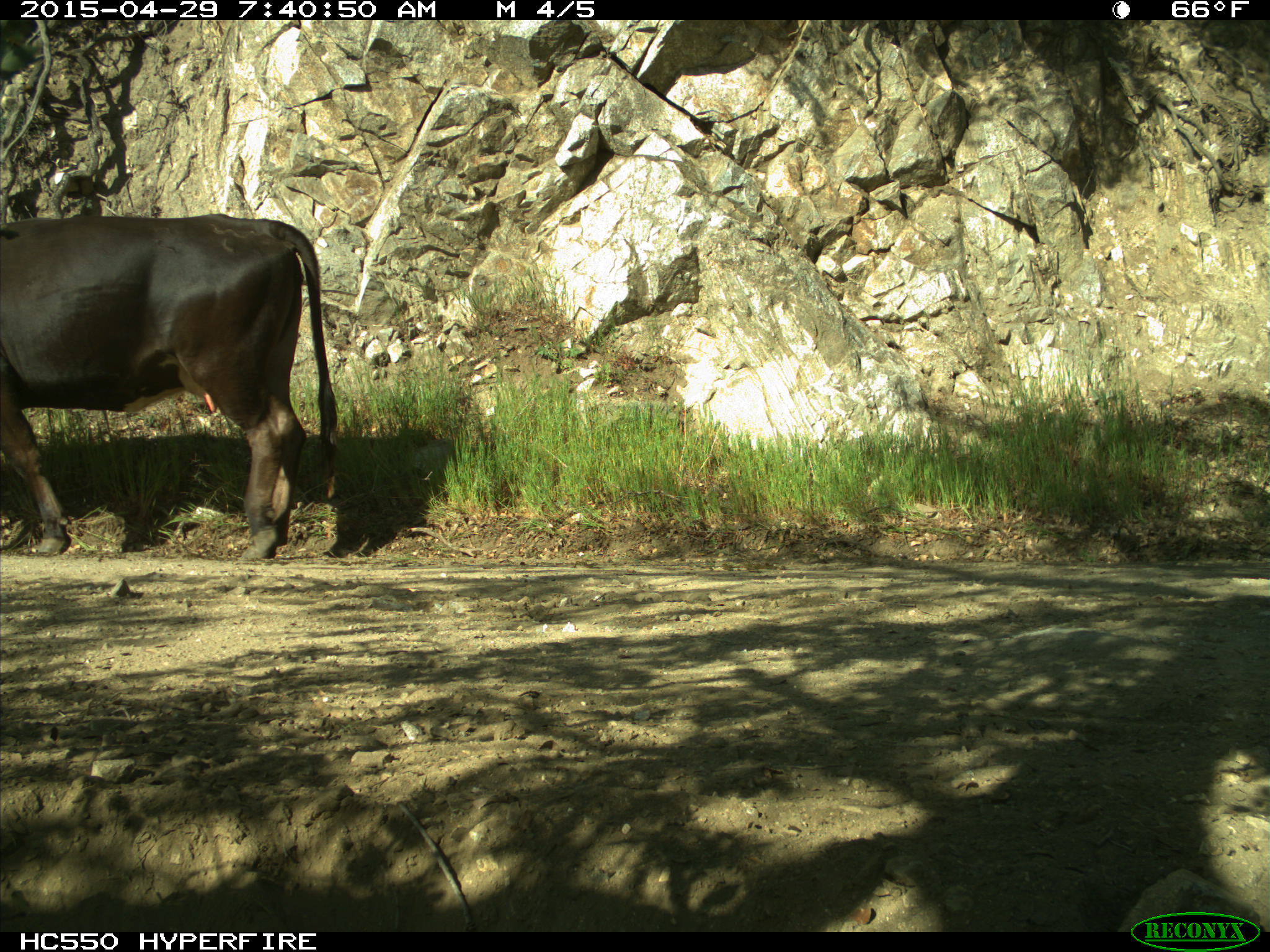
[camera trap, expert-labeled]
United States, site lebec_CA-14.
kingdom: Animalia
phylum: Chordata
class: Mammalia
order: Artiodactyla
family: Bovidae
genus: Bos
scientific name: Bos taurus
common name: domestic cow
Bos taurus (domestic cow).